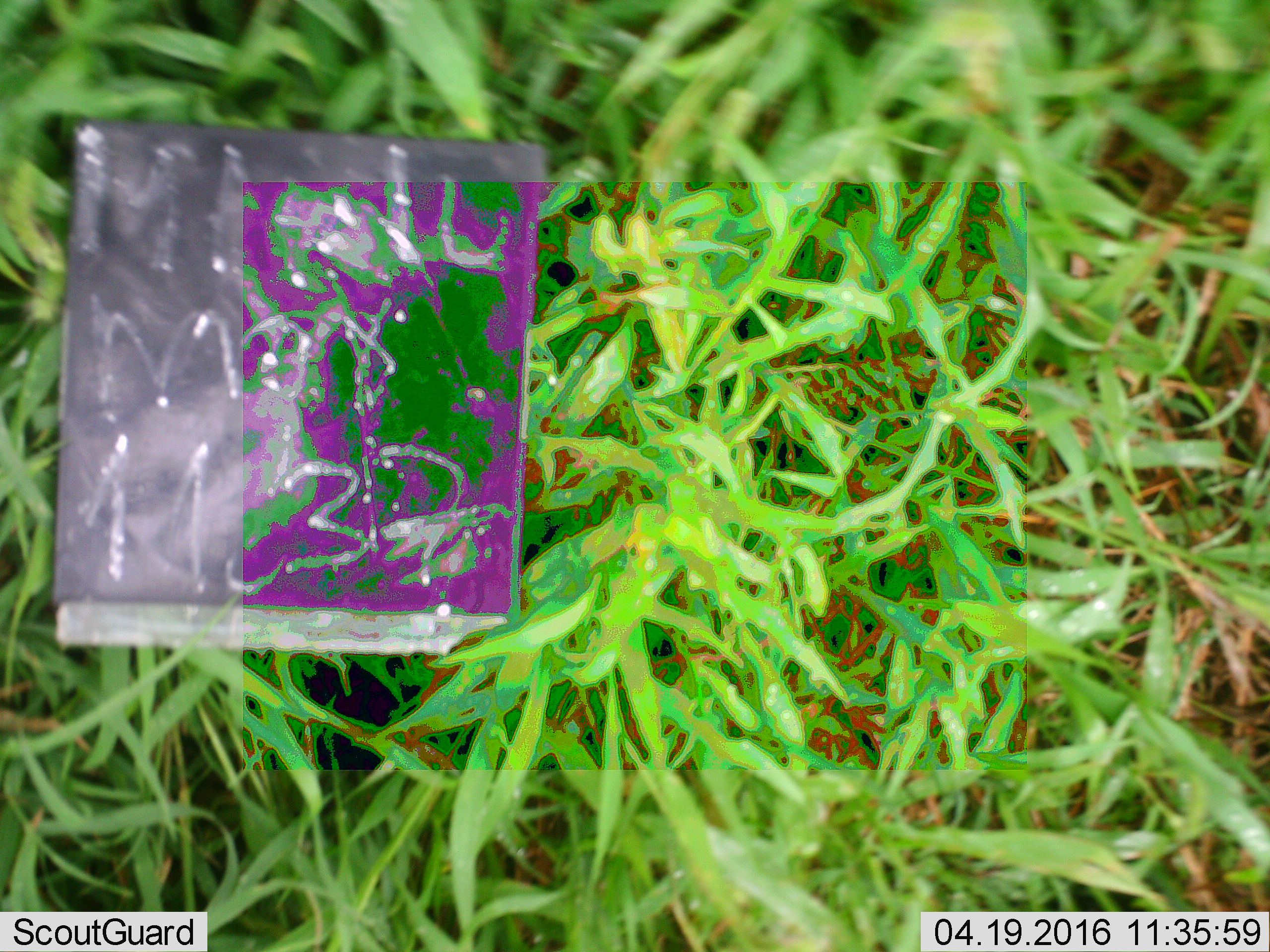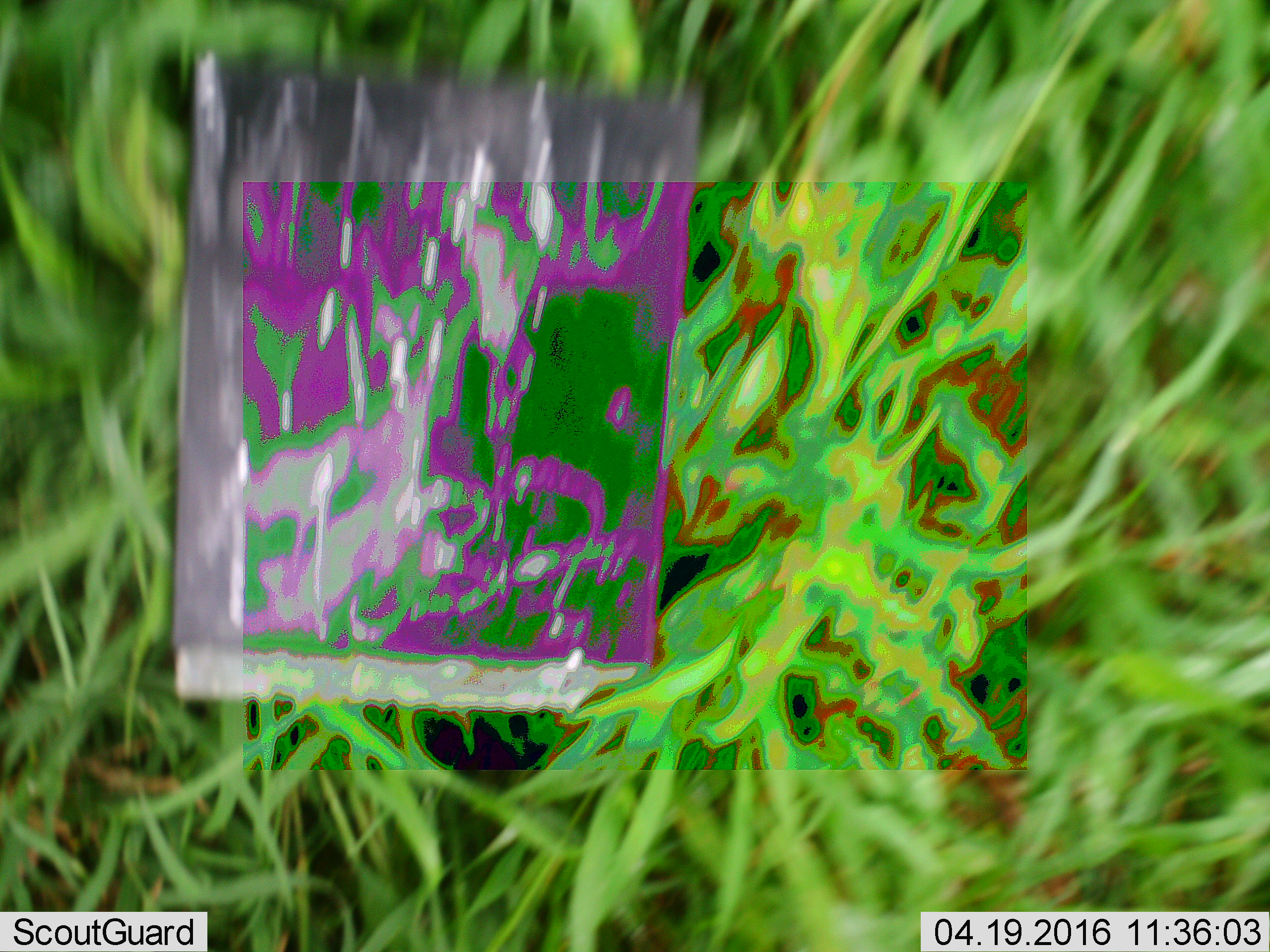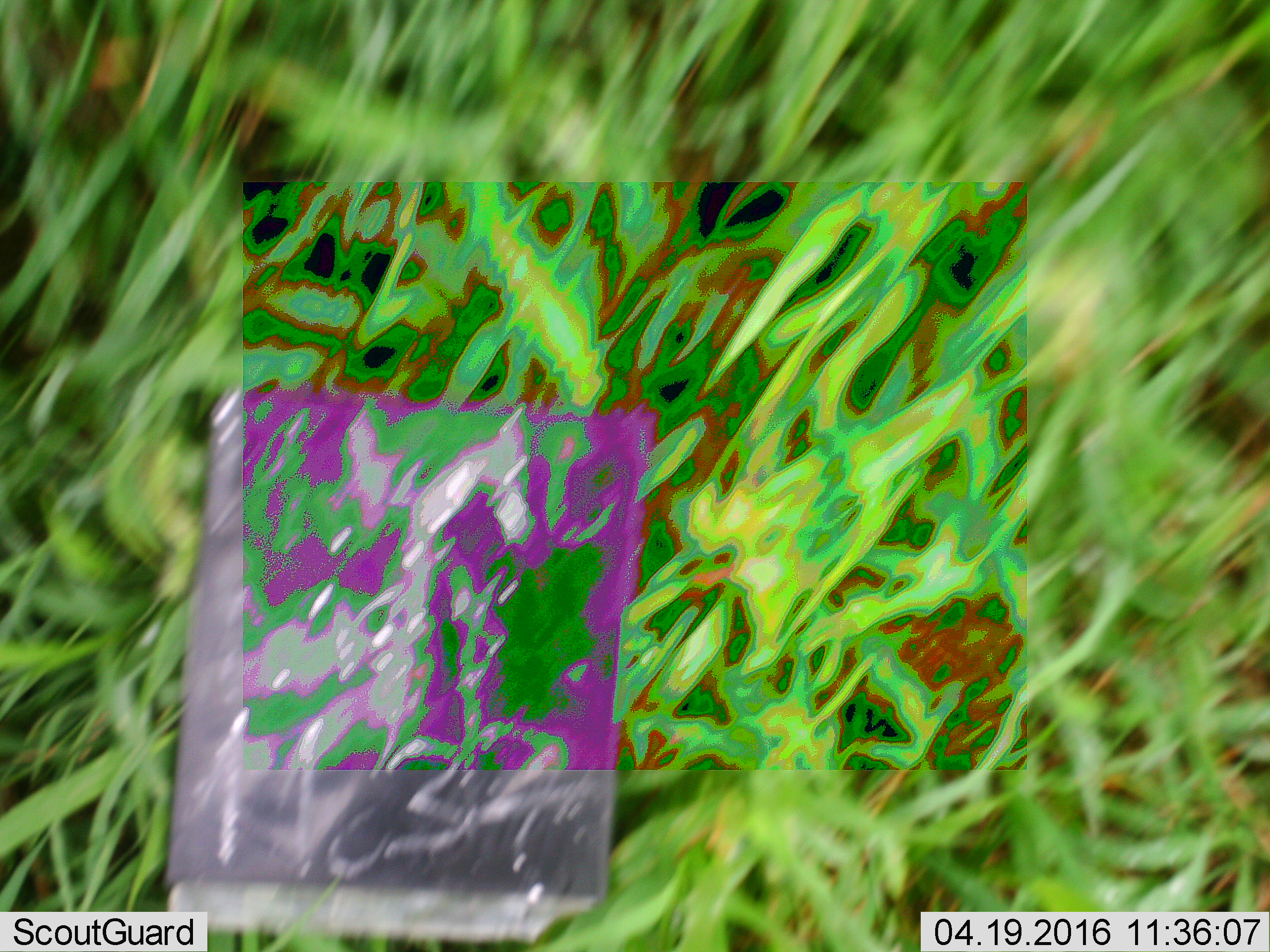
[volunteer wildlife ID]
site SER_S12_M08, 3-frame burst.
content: unidentified animal